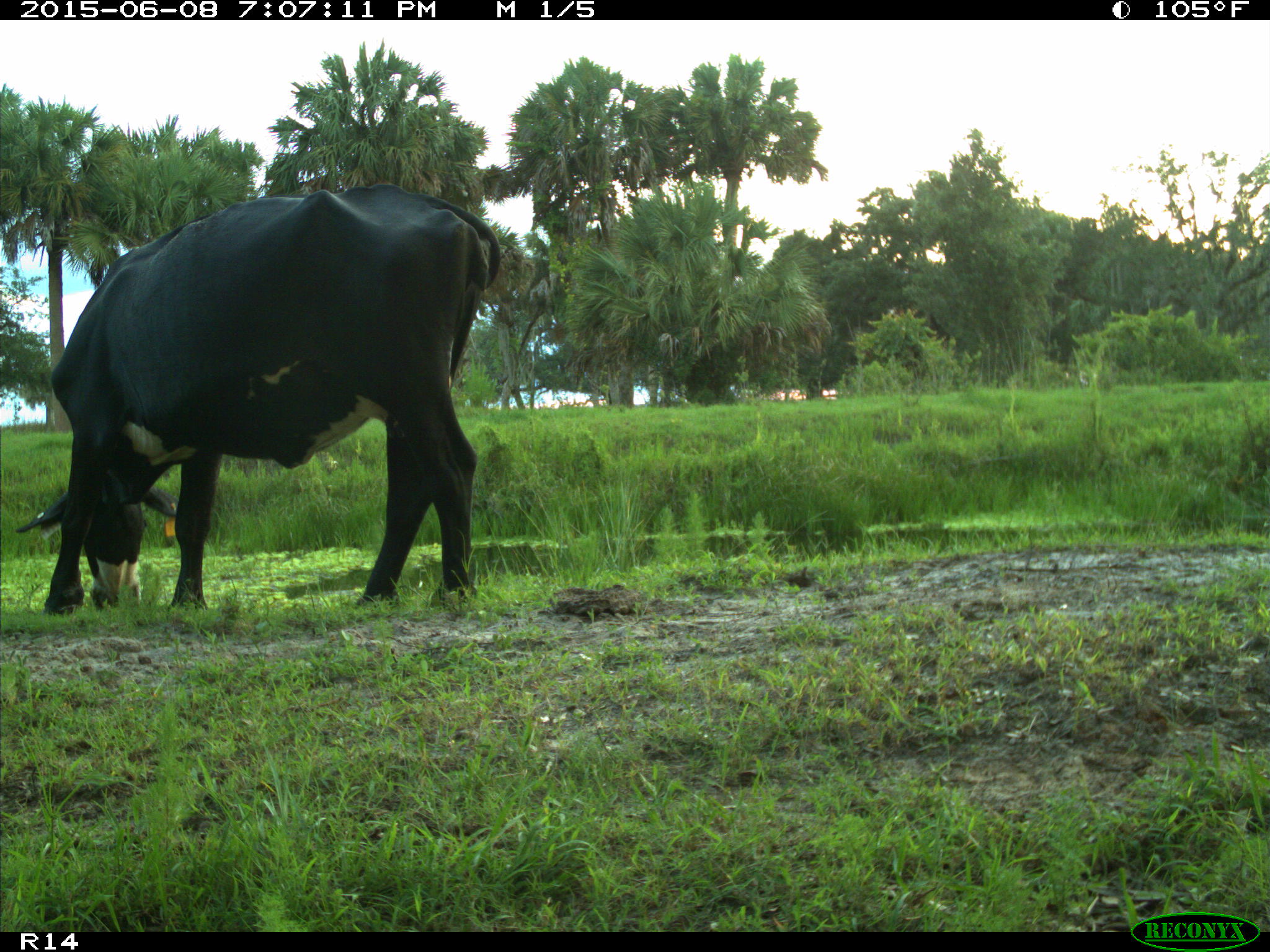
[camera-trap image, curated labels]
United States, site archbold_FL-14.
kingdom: Animalia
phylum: Chordata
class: Mammalia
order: Artiodactyla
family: Bovidae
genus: Bos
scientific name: Bos taurus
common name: domestic cow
Bos taurus (domestic cow).